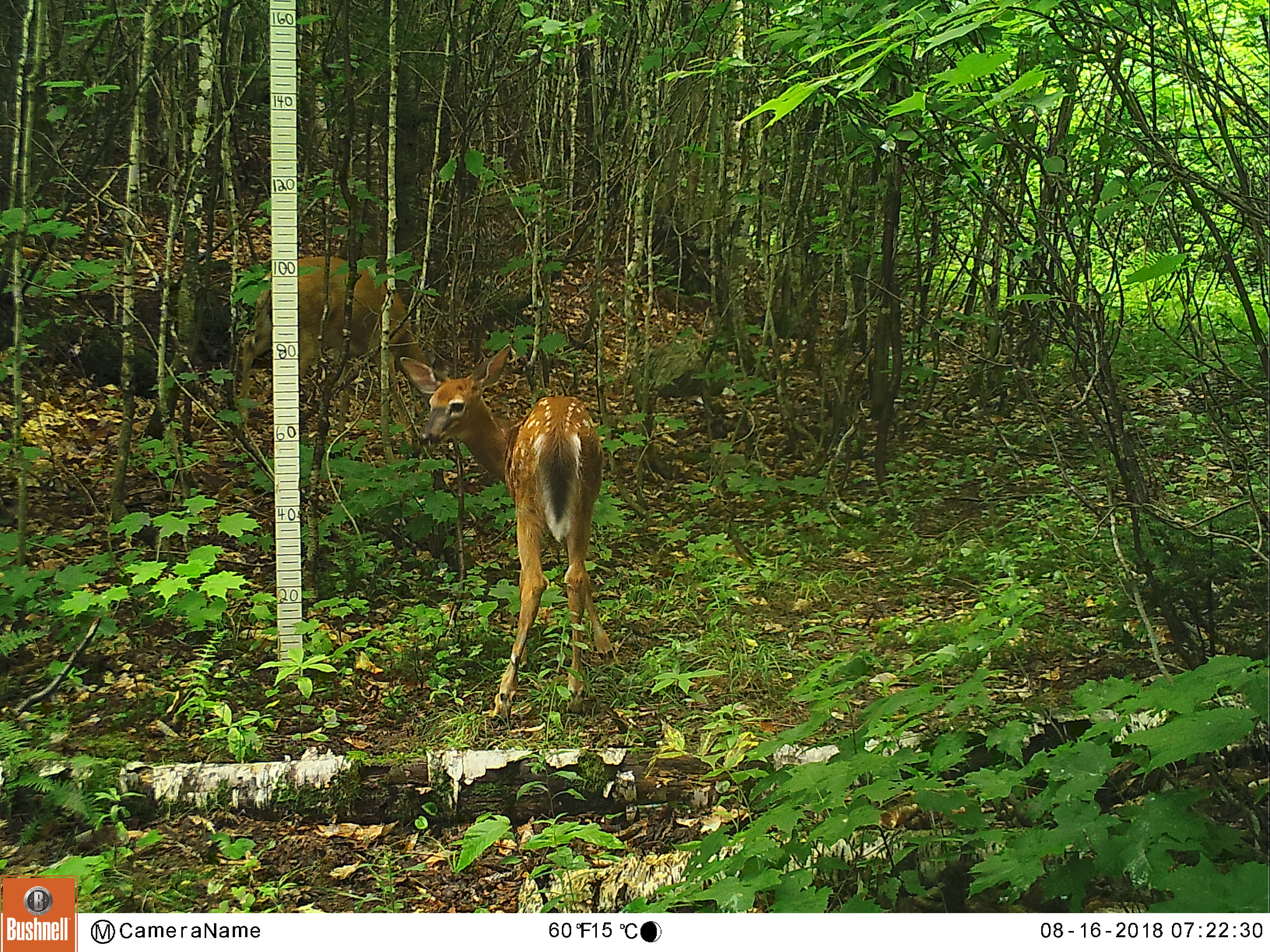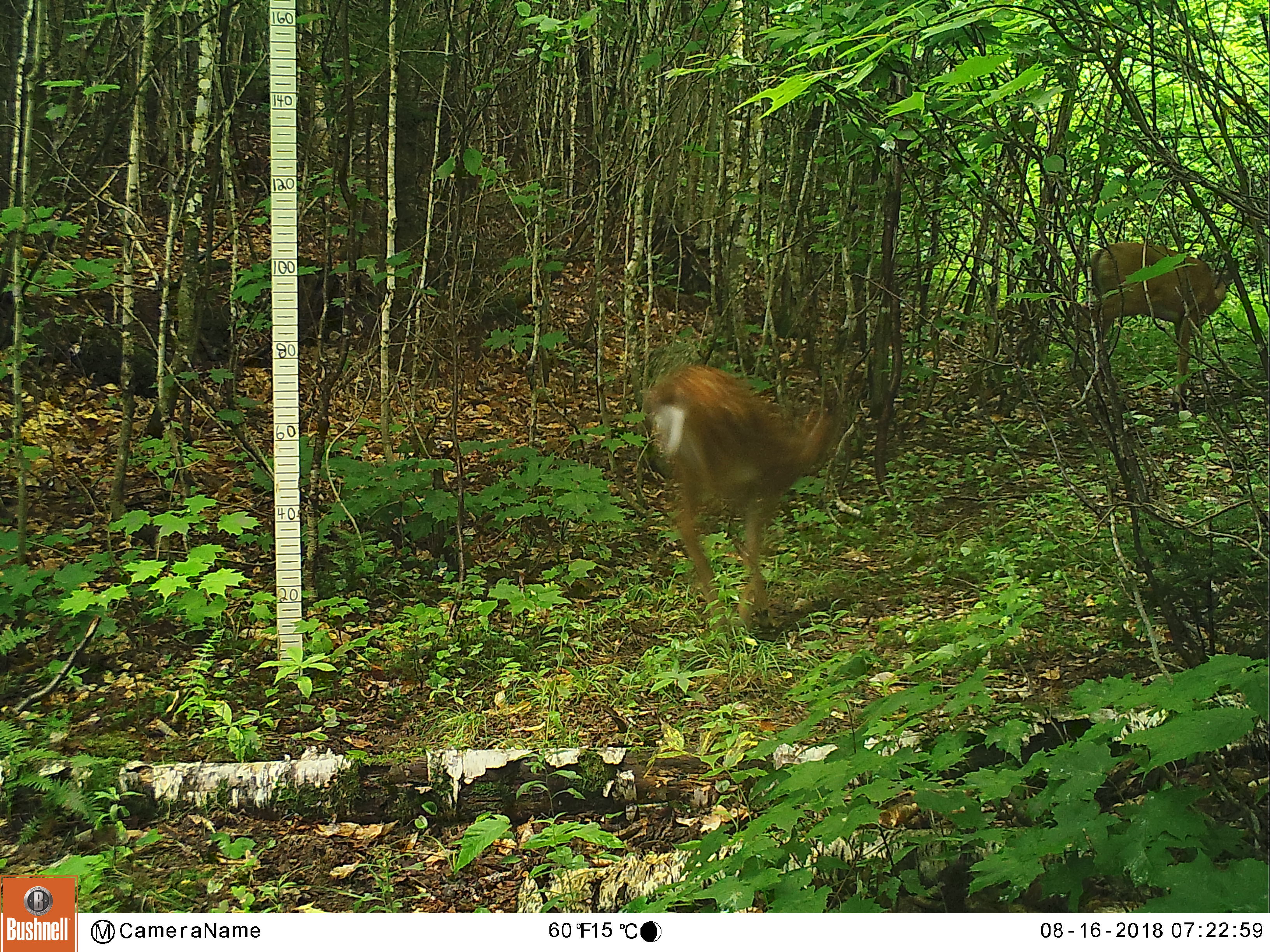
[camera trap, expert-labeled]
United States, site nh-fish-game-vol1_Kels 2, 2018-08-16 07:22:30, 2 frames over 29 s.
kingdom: Animalia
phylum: Chordata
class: Mammalia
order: Artiodactyla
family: Cervidae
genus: Odocoileus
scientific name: Odocoileus virginianus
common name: white-tailed deer